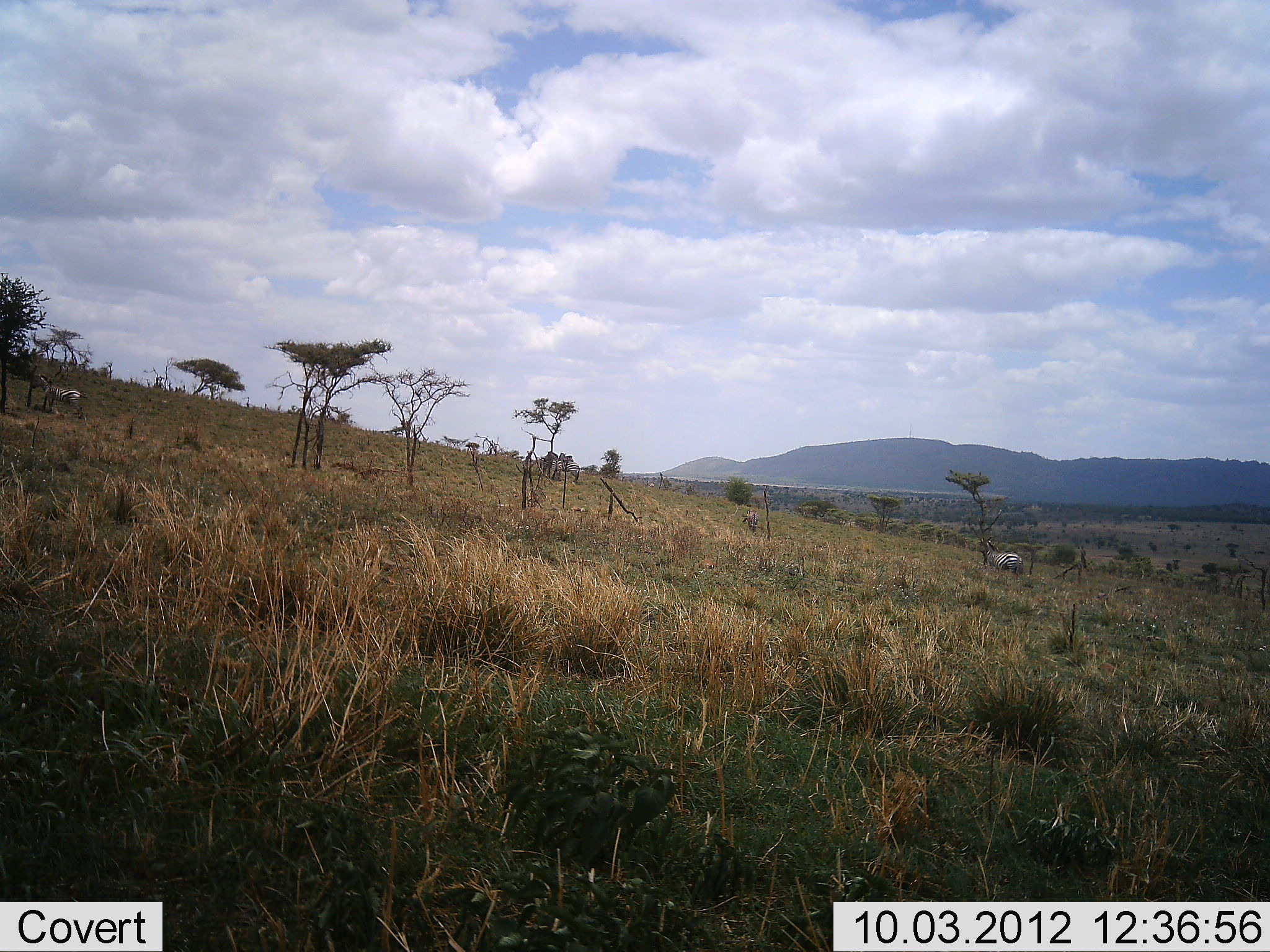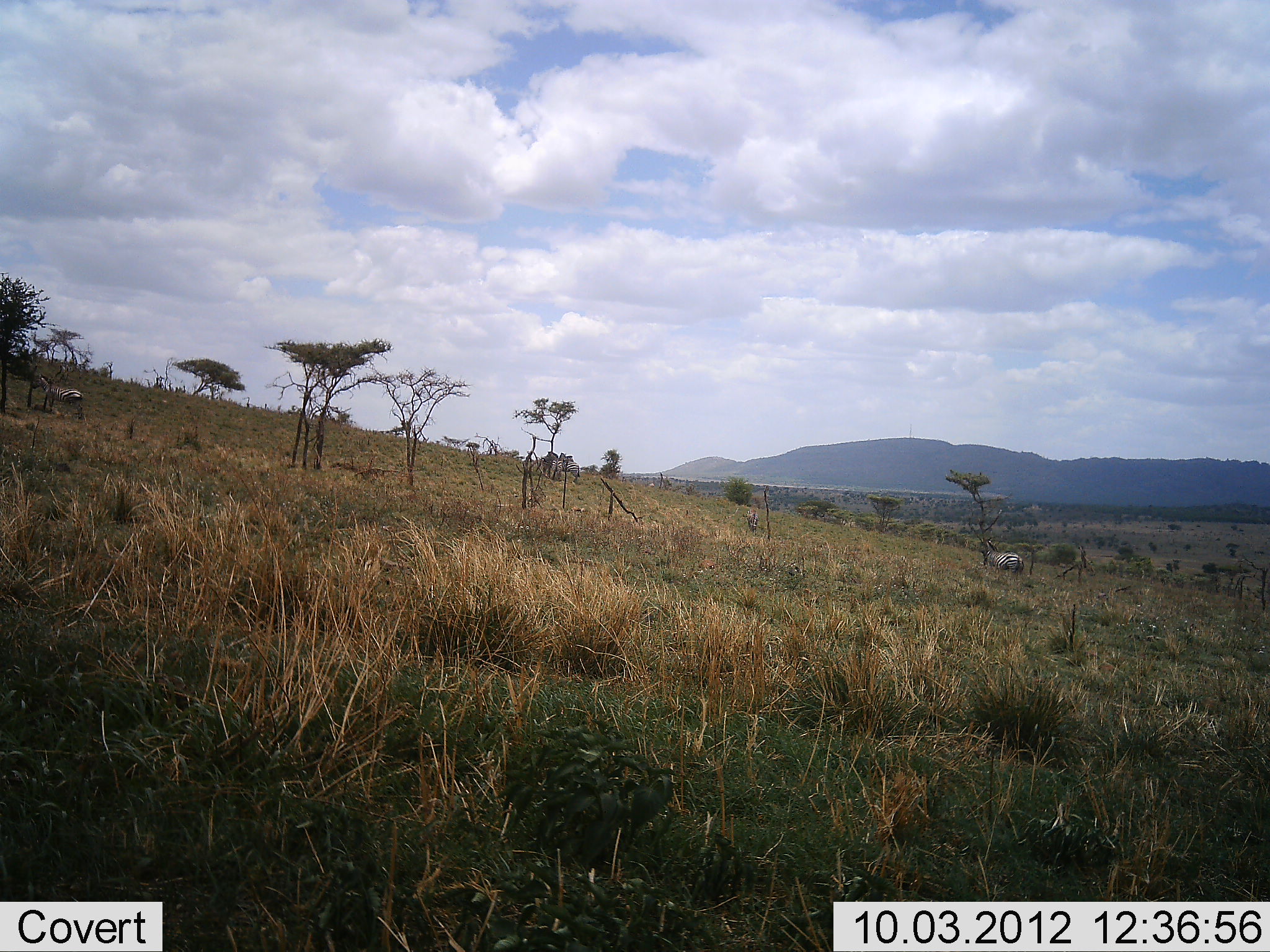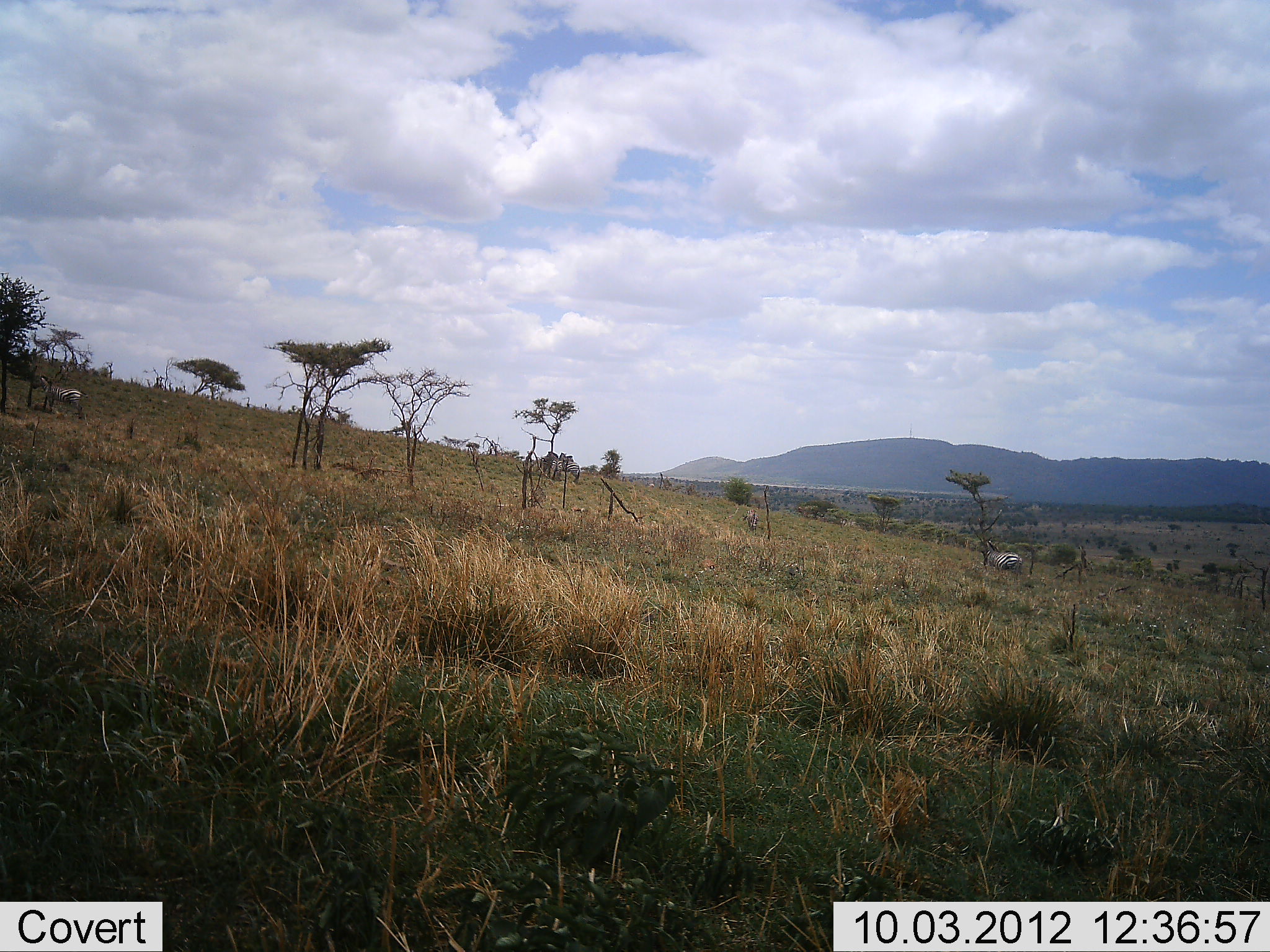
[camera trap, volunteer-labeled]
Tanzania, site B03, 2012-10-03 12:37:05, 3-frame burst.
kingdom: Animalia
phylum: Chordata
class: Mammalia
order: Perissodactyla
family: Equidae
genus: Equus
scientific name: Equus quagga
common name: plains zebra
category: zebra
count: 2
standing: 100%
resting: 0%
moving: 0%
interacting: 0%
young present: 0%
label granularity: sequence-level